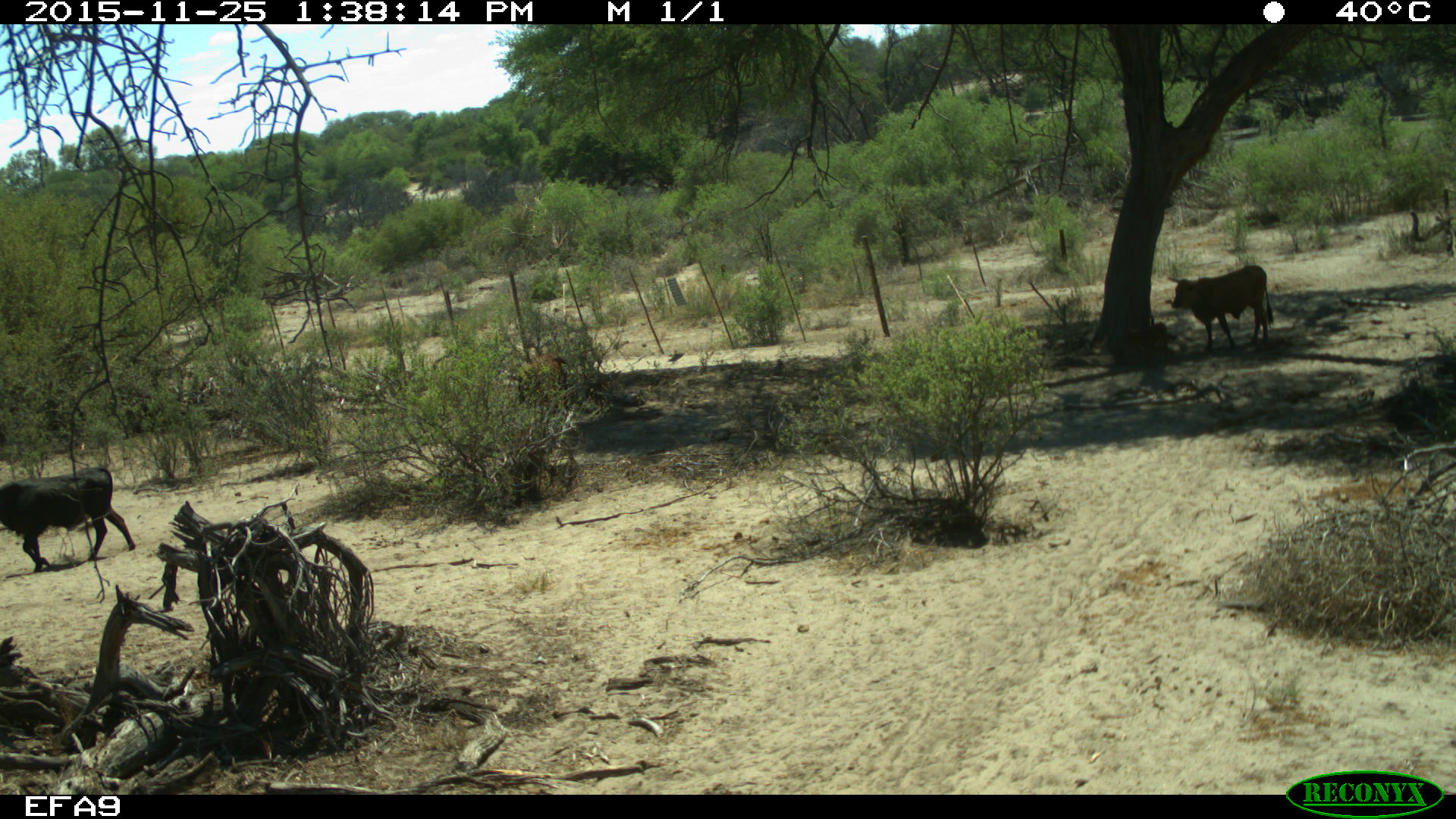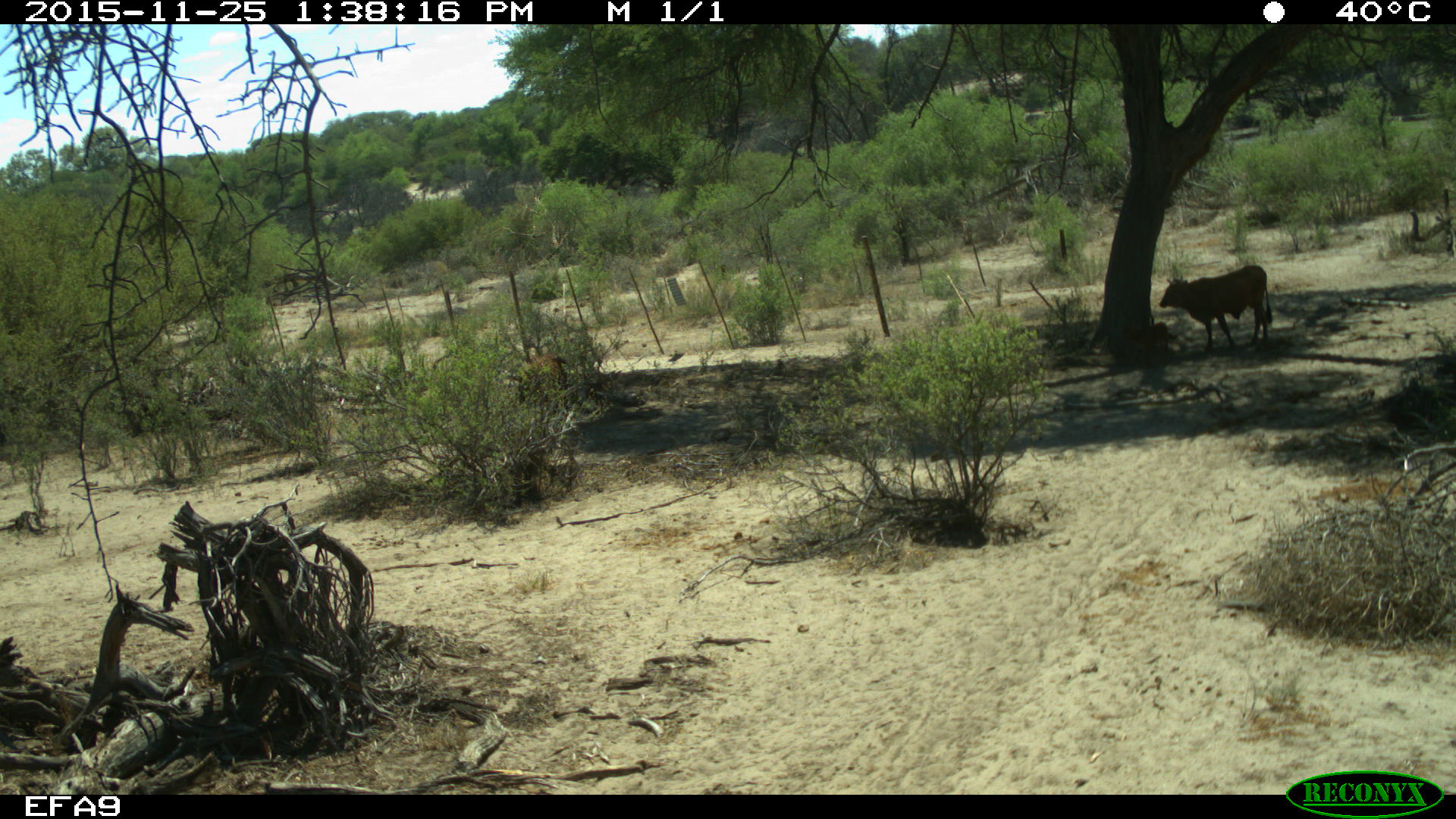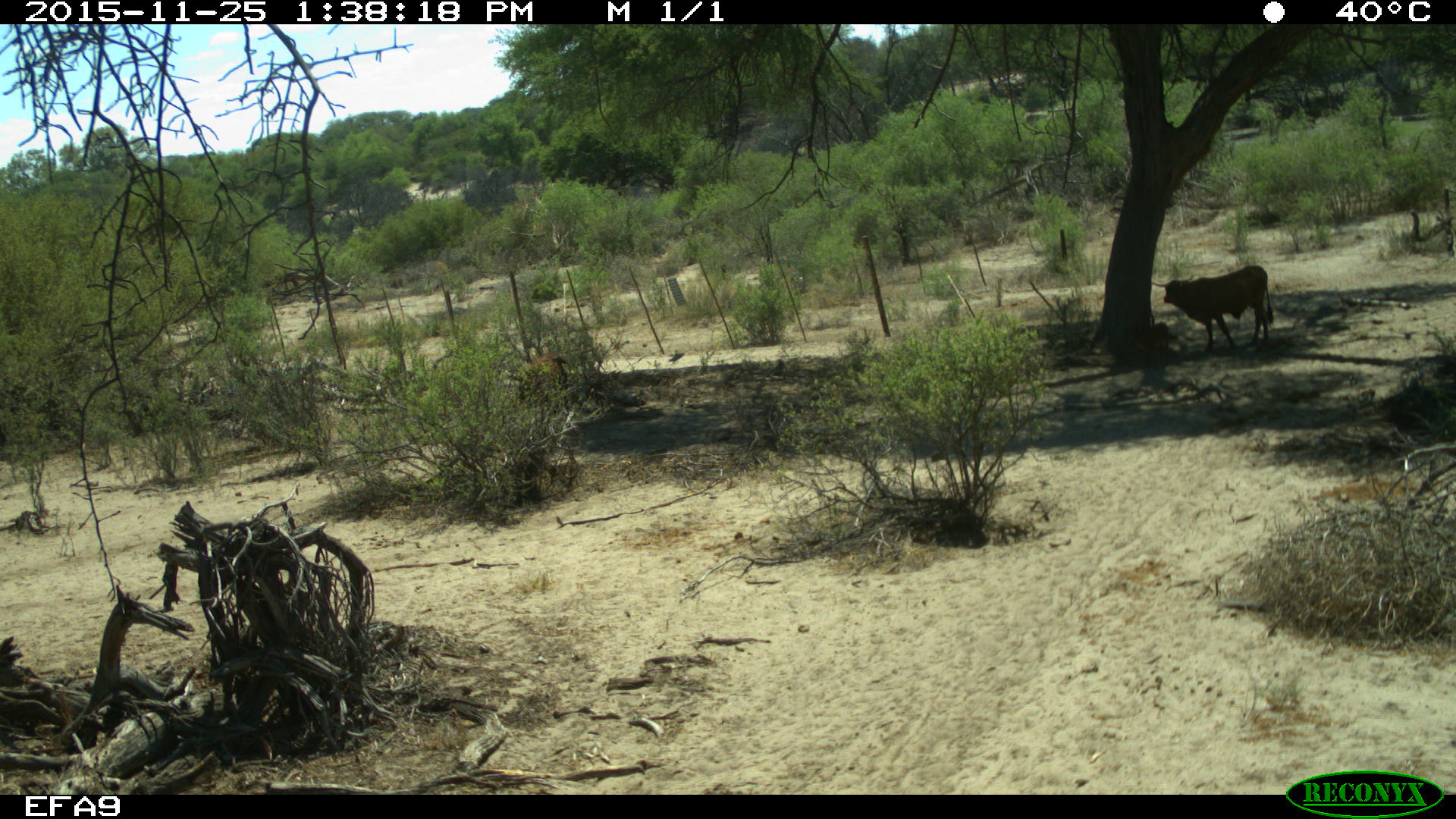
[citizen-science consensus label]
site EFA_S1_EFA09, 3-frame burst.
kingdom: Animalia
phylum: Chordata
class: Mammalia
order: Artiodactyla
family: Bovidae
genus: Bos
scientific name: Bos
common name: cattle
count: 2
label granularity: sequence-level